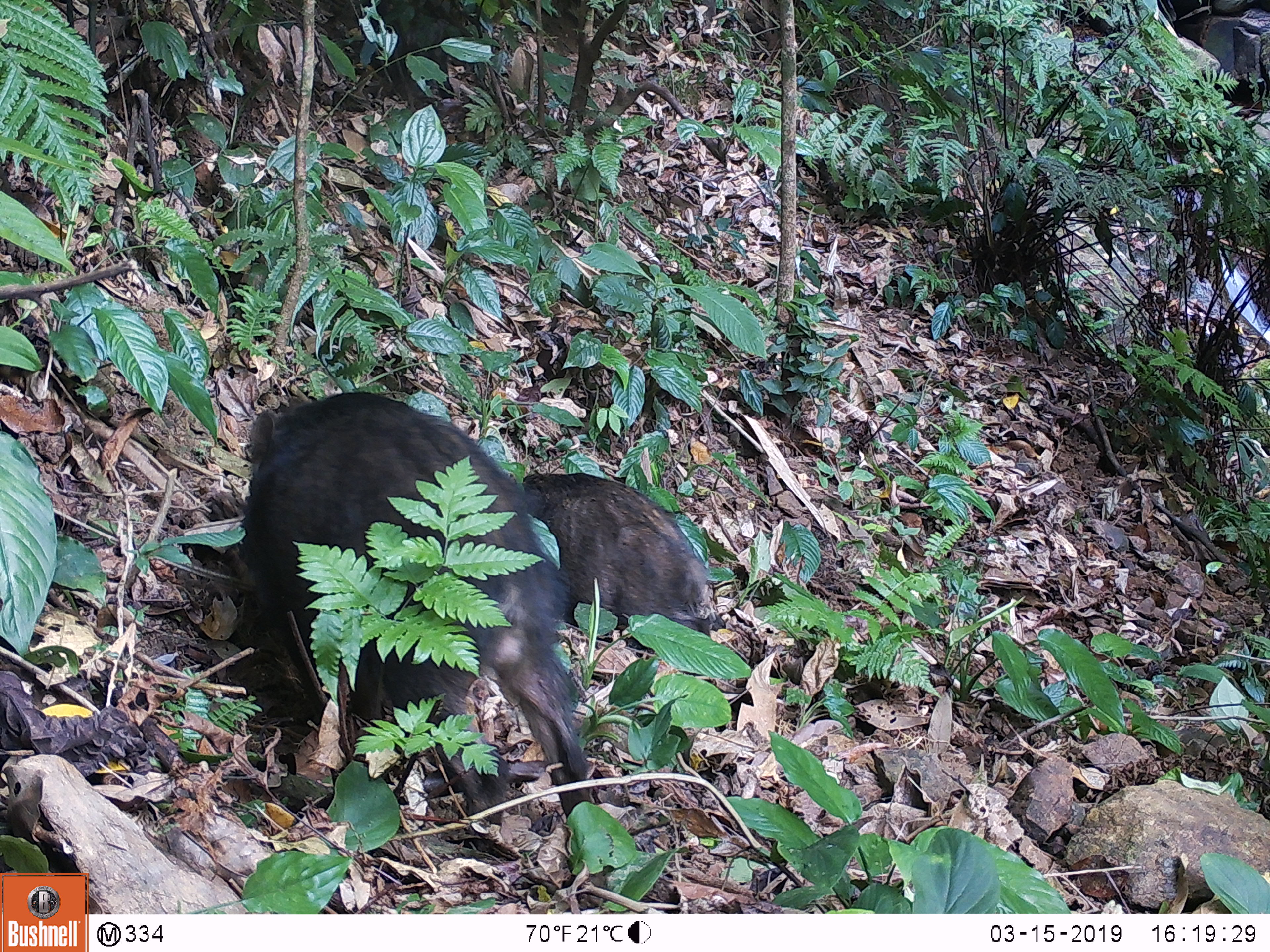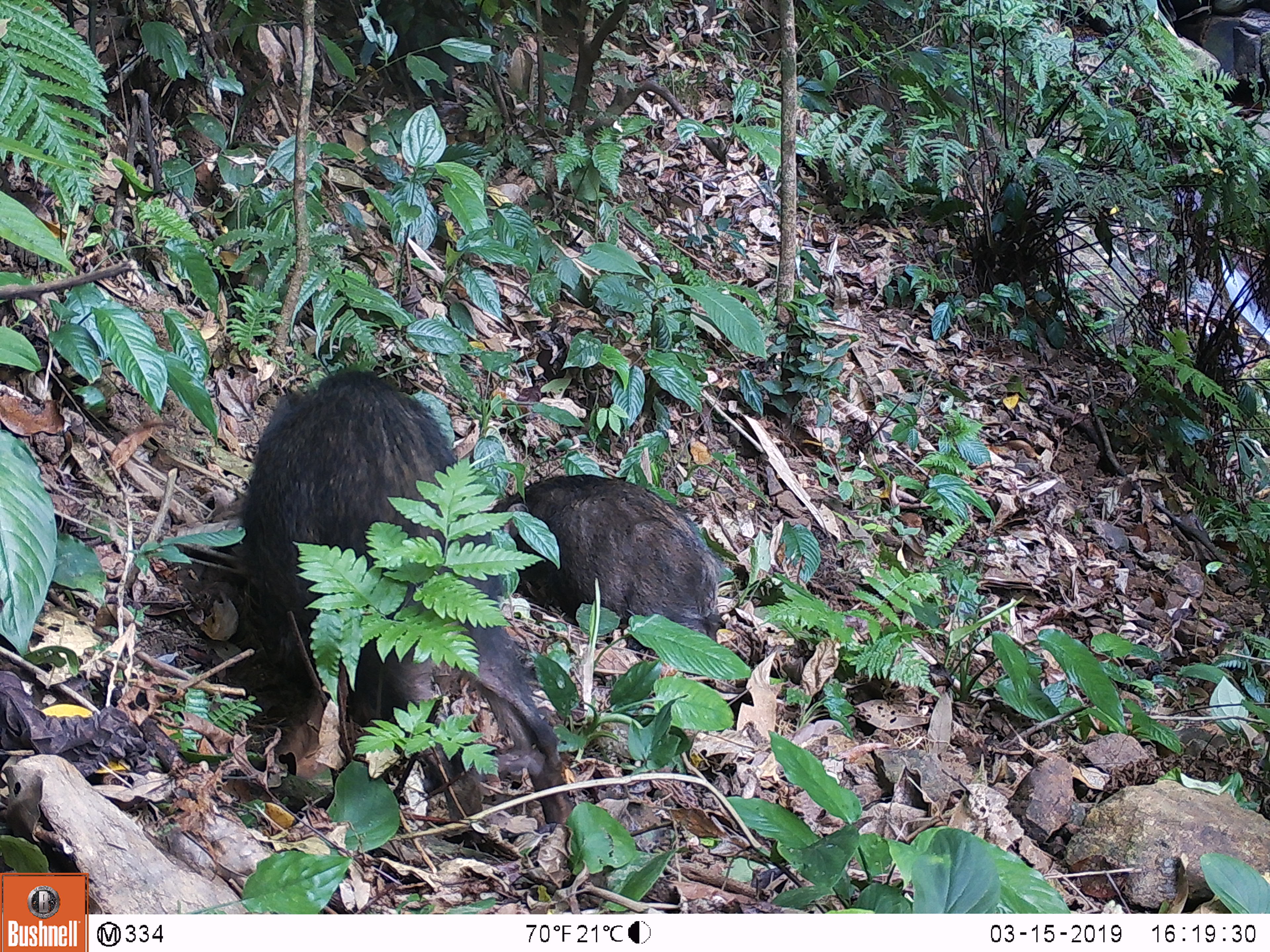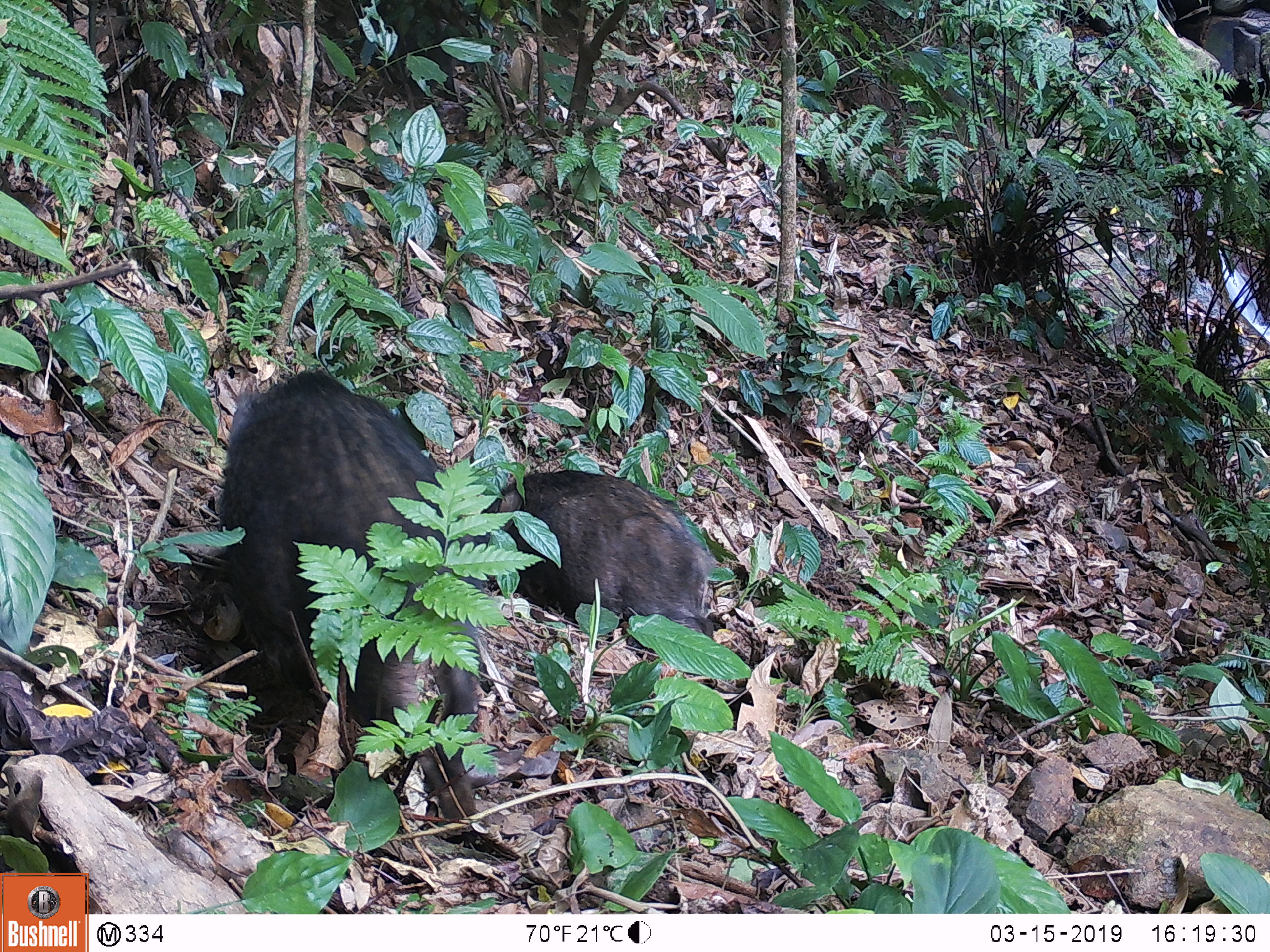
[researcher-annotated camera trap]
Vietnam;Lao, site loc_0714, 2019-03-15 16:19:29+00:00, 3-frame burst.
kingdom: Animalia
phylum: Chordata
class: Mammalia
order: Artiodactyla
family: Suidae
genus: Sus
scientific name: Sus scrofa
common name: eurasian wild pig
Eurasian wild pig (Sus scrofa). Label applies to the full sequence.